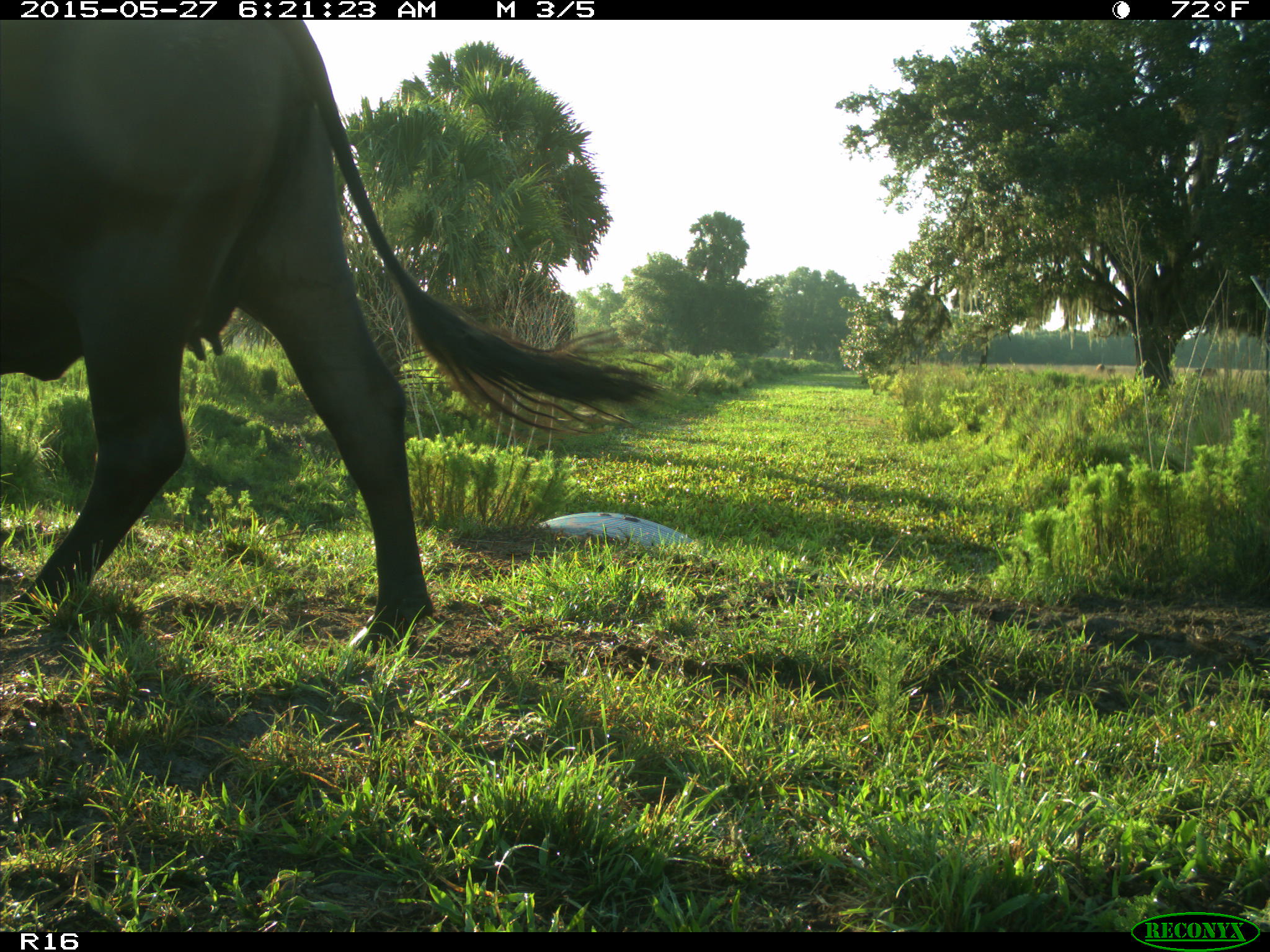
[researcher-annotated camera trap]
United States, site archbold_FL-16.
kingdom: Animalia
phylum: Chordata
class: Mammalia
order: Artiodactyla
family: Bovidae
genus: Bos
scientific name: Bos taurus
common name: domestic cow